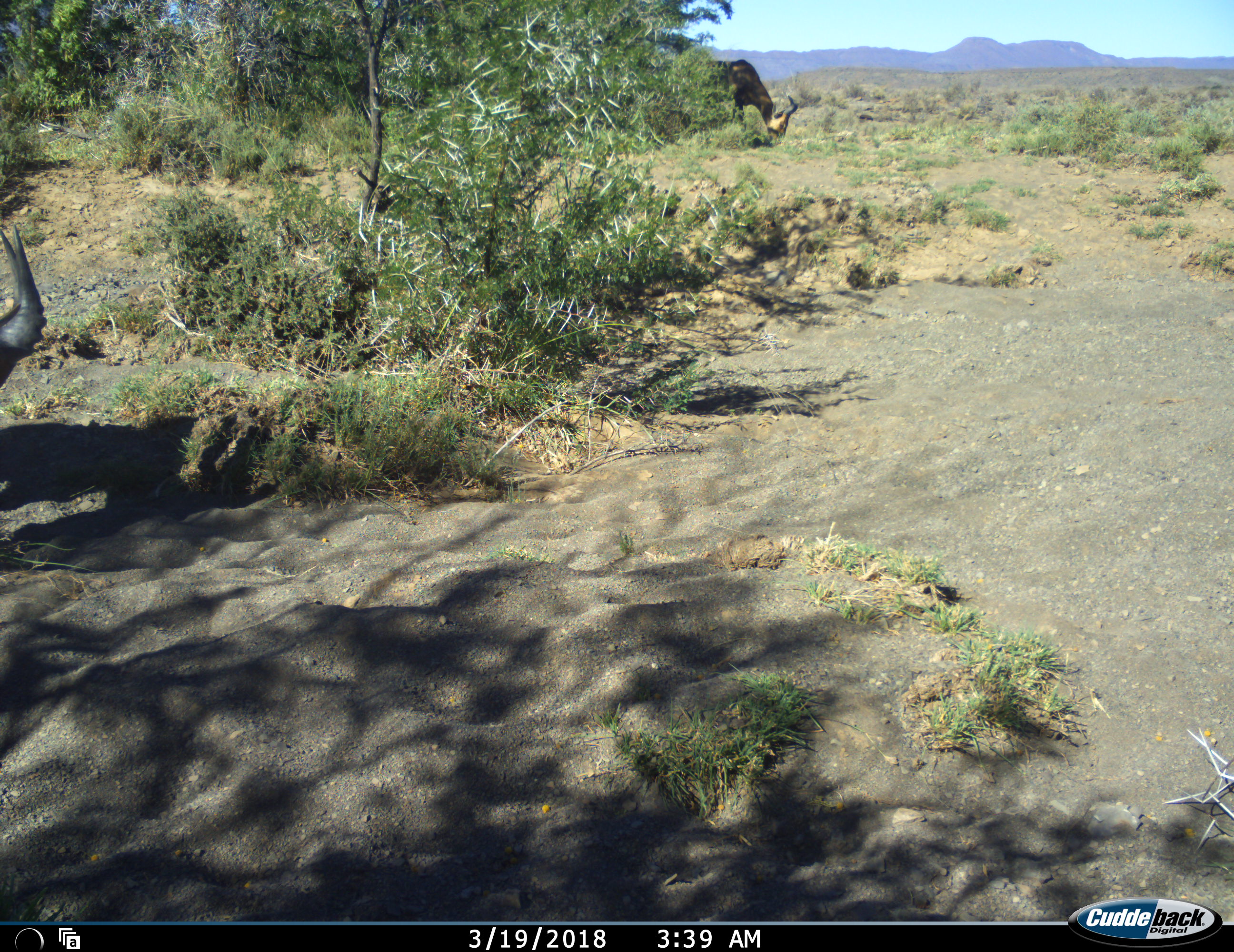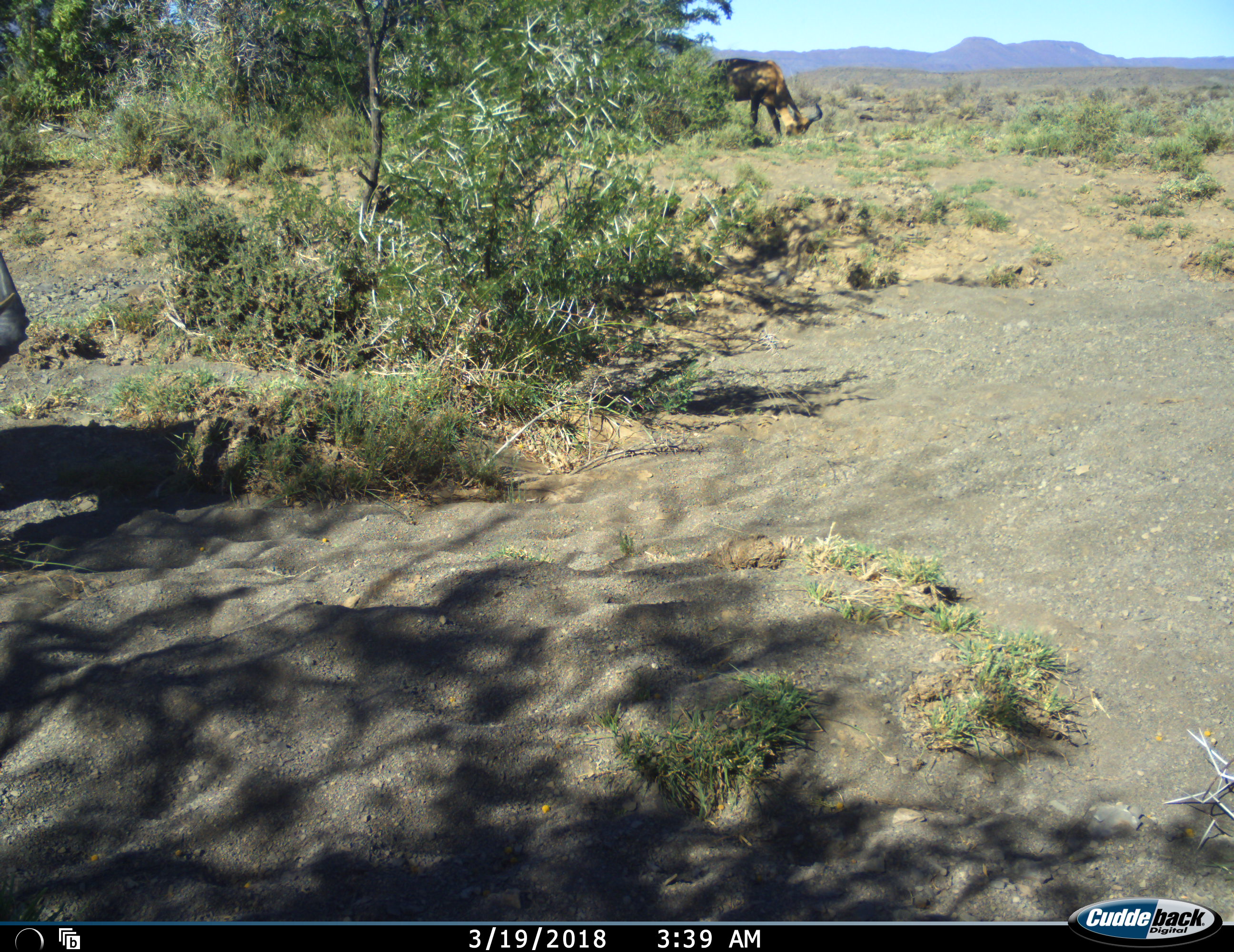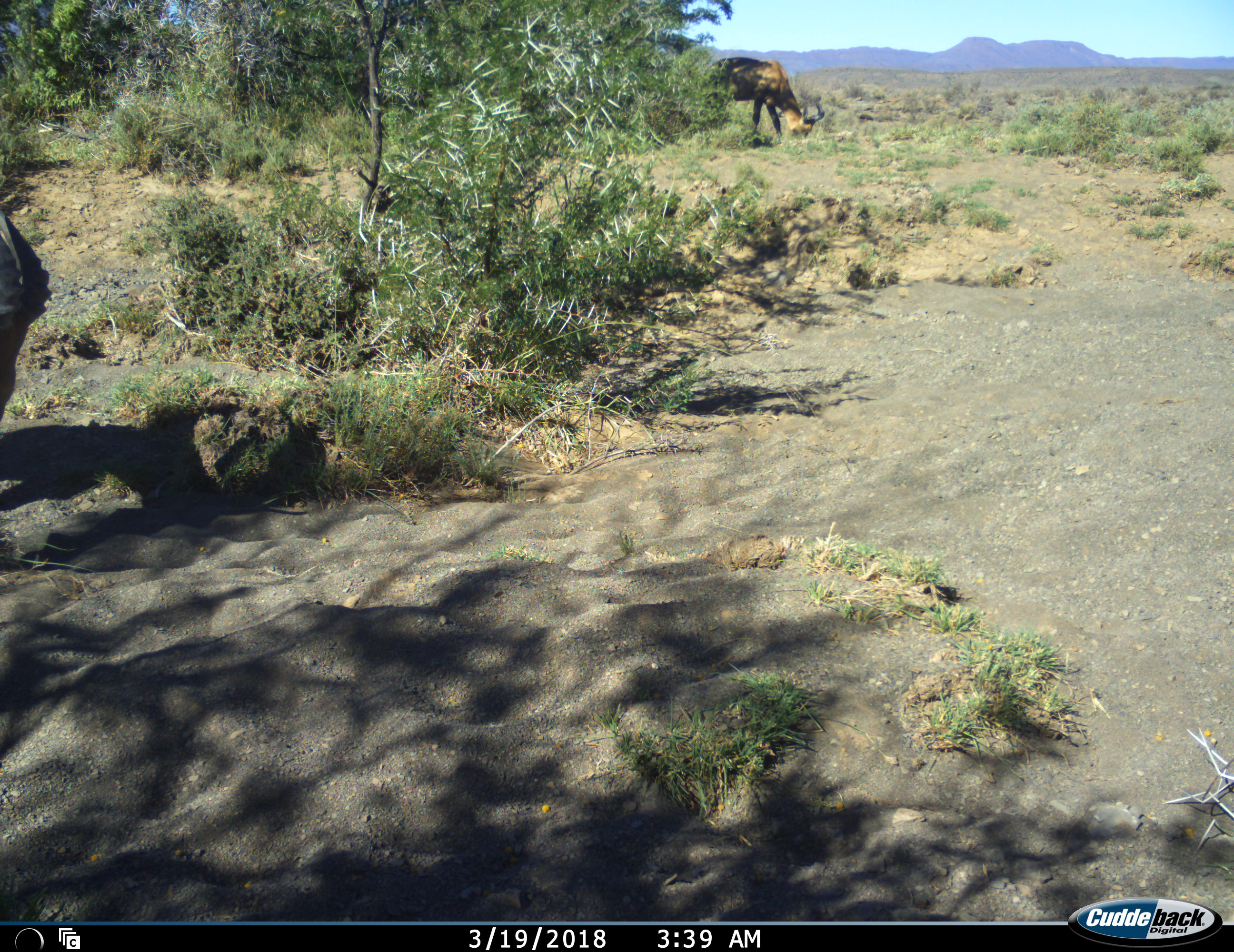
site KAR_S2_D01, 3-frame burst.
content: unidentified animal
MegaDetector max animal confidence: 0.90